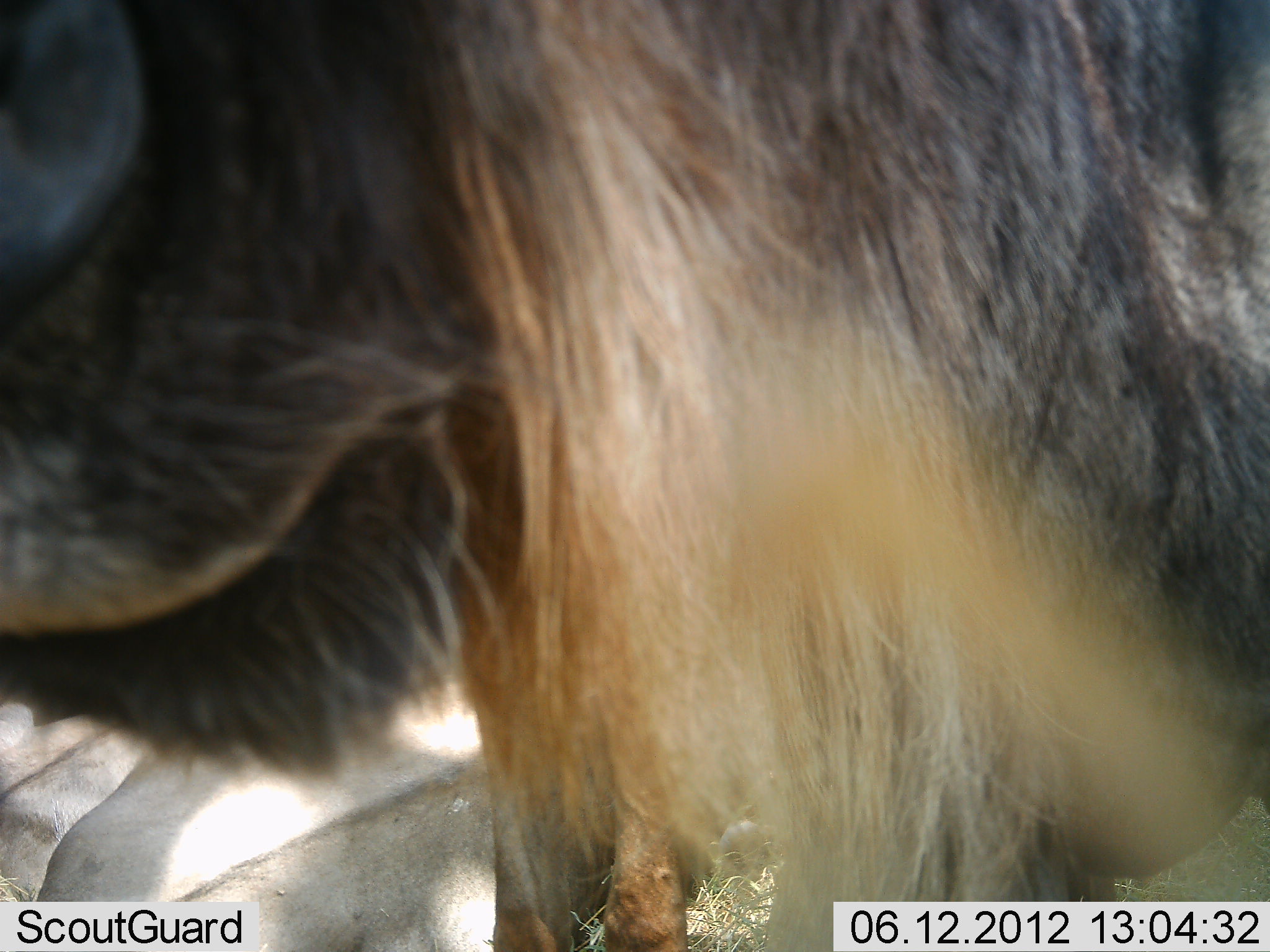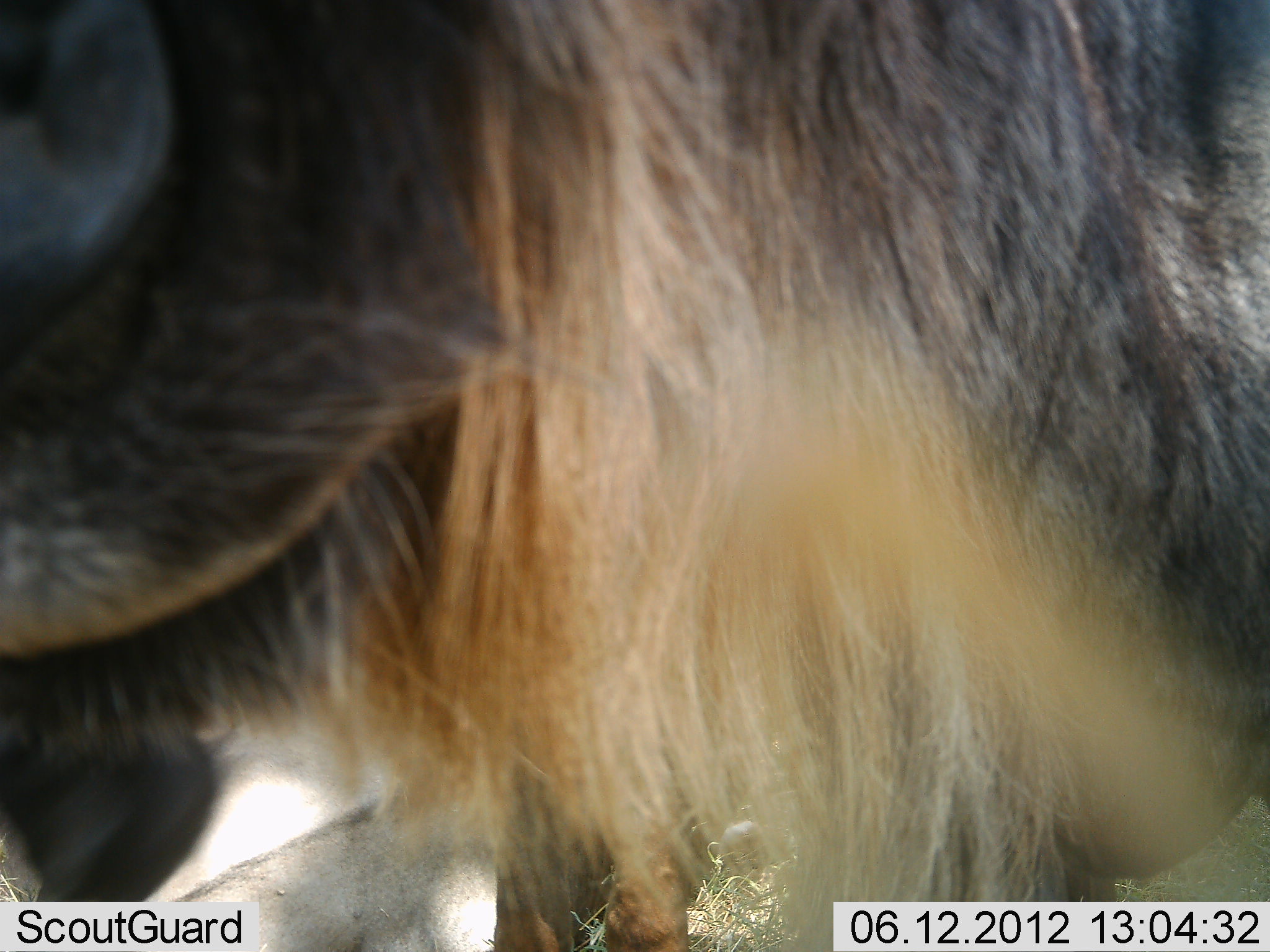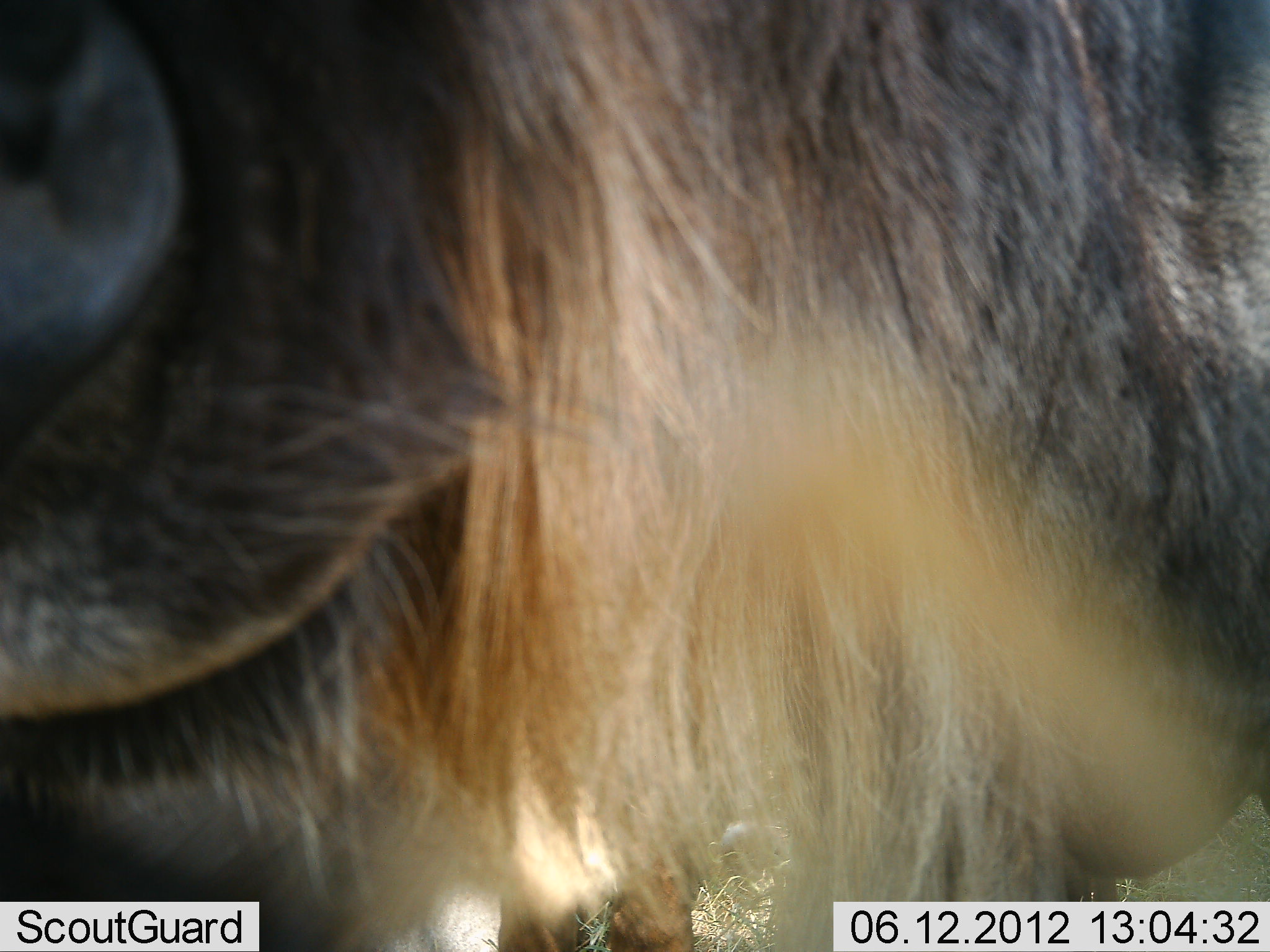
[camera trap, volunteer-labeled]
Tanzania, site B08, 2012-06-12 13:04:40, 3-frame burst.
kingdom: Animalia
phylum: Chordata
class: Mammalia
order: Artiodactyla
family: Bovidae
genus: Connochaetes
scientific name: Connochaetes taurinus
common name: blue wildebeest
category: wildebeest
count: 1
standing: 70%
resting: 10%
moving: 10%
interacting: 20%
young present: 0%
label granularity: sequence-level